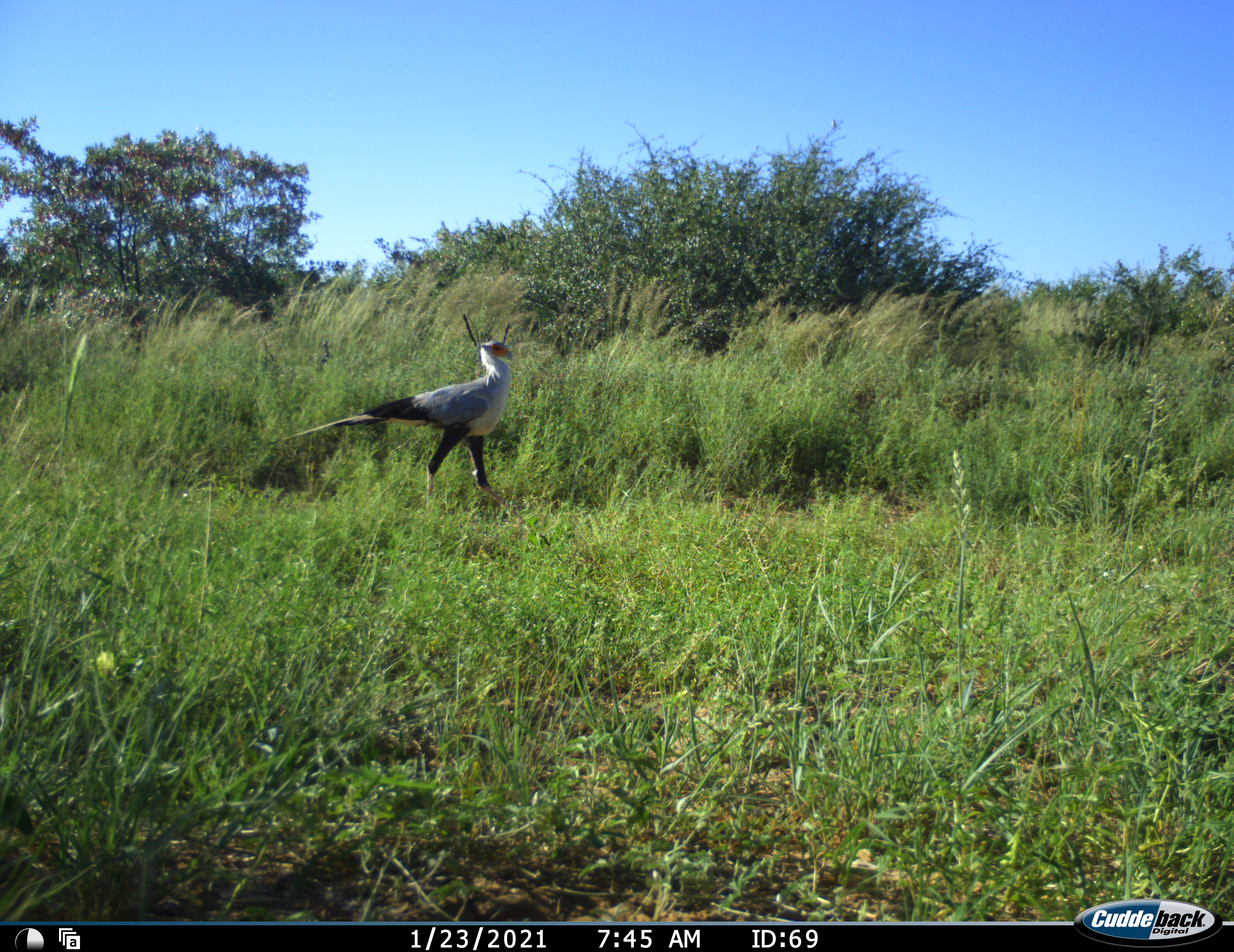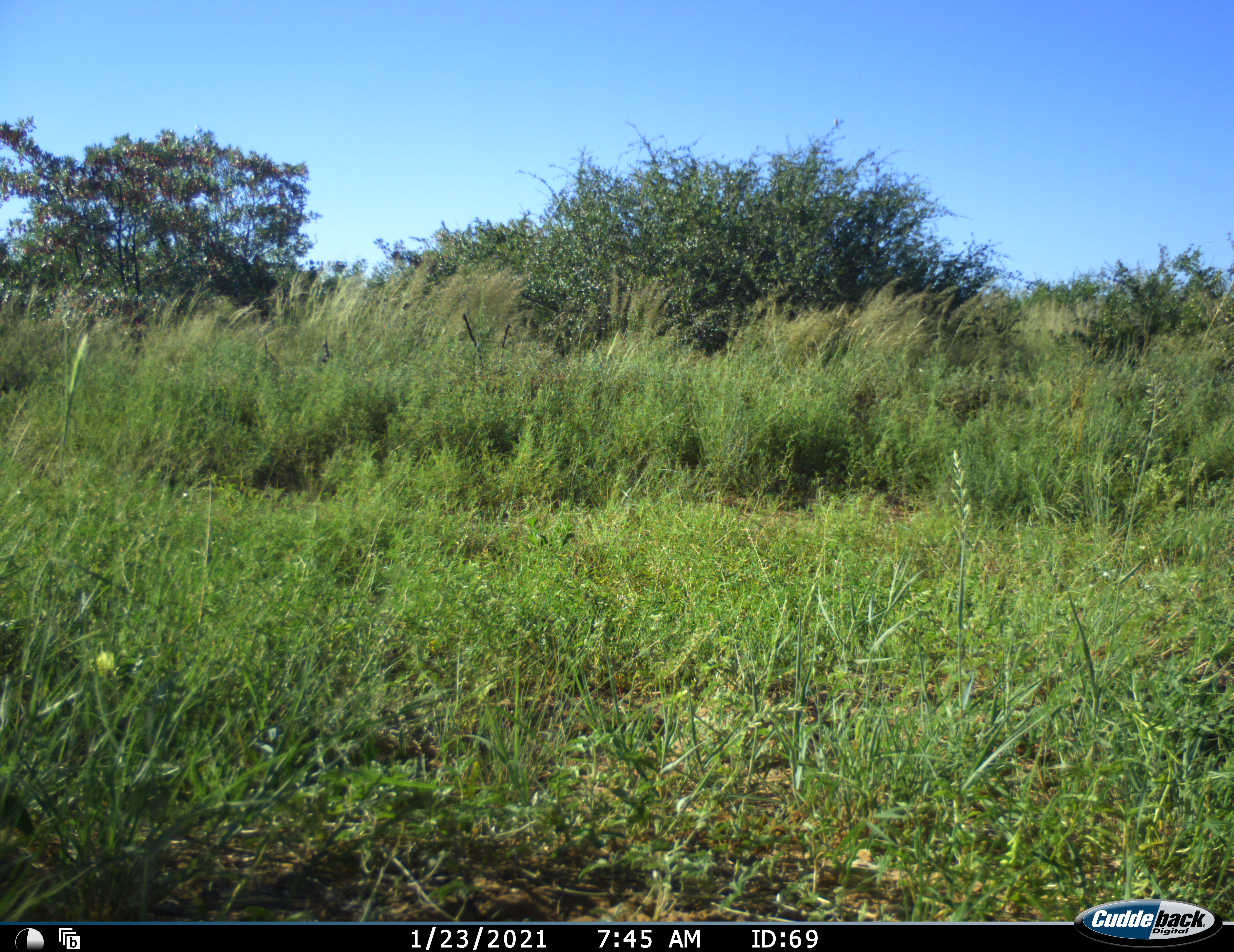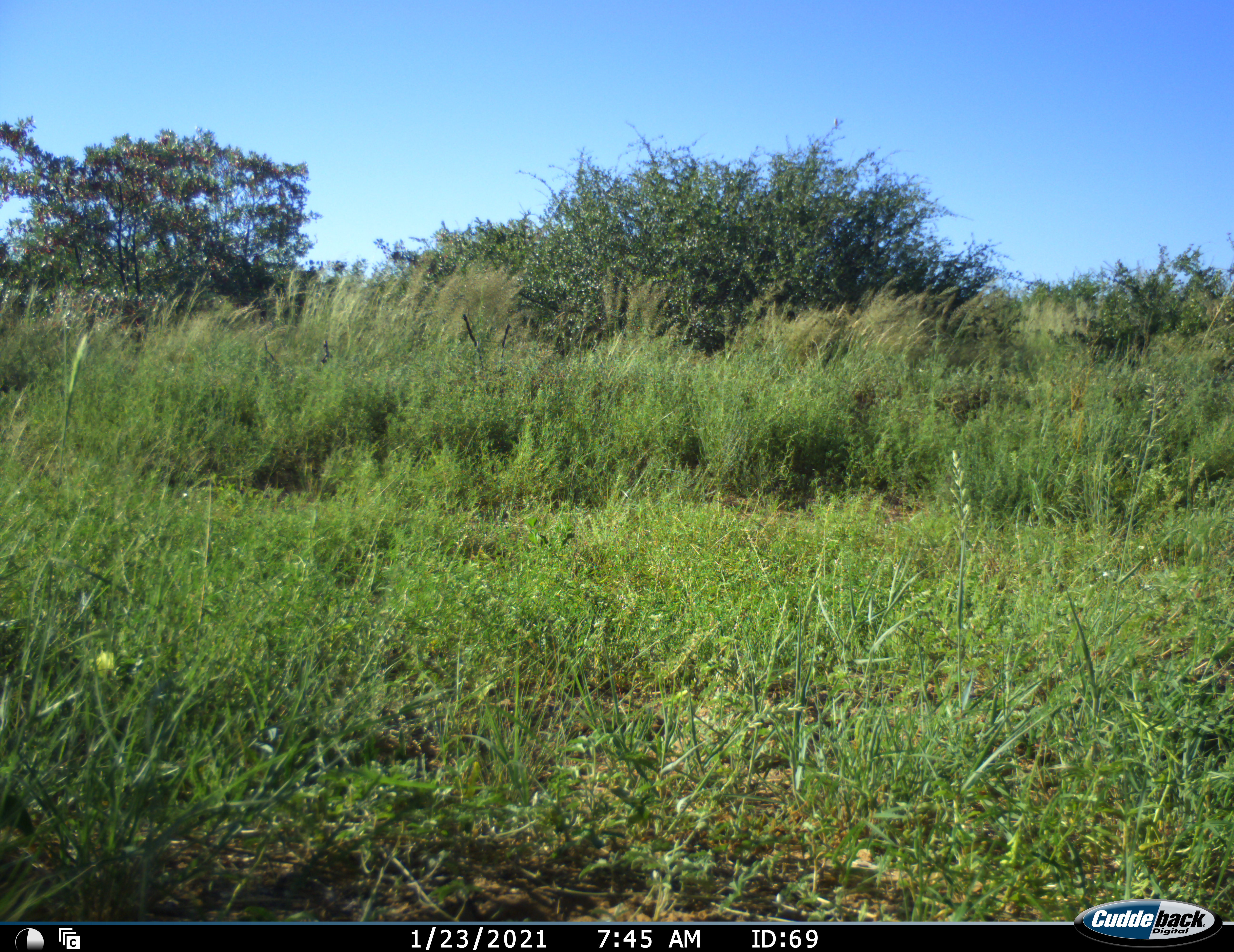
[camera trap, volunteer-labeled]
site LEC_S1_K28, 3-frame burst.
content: unidentified animal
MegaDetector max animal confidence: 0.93